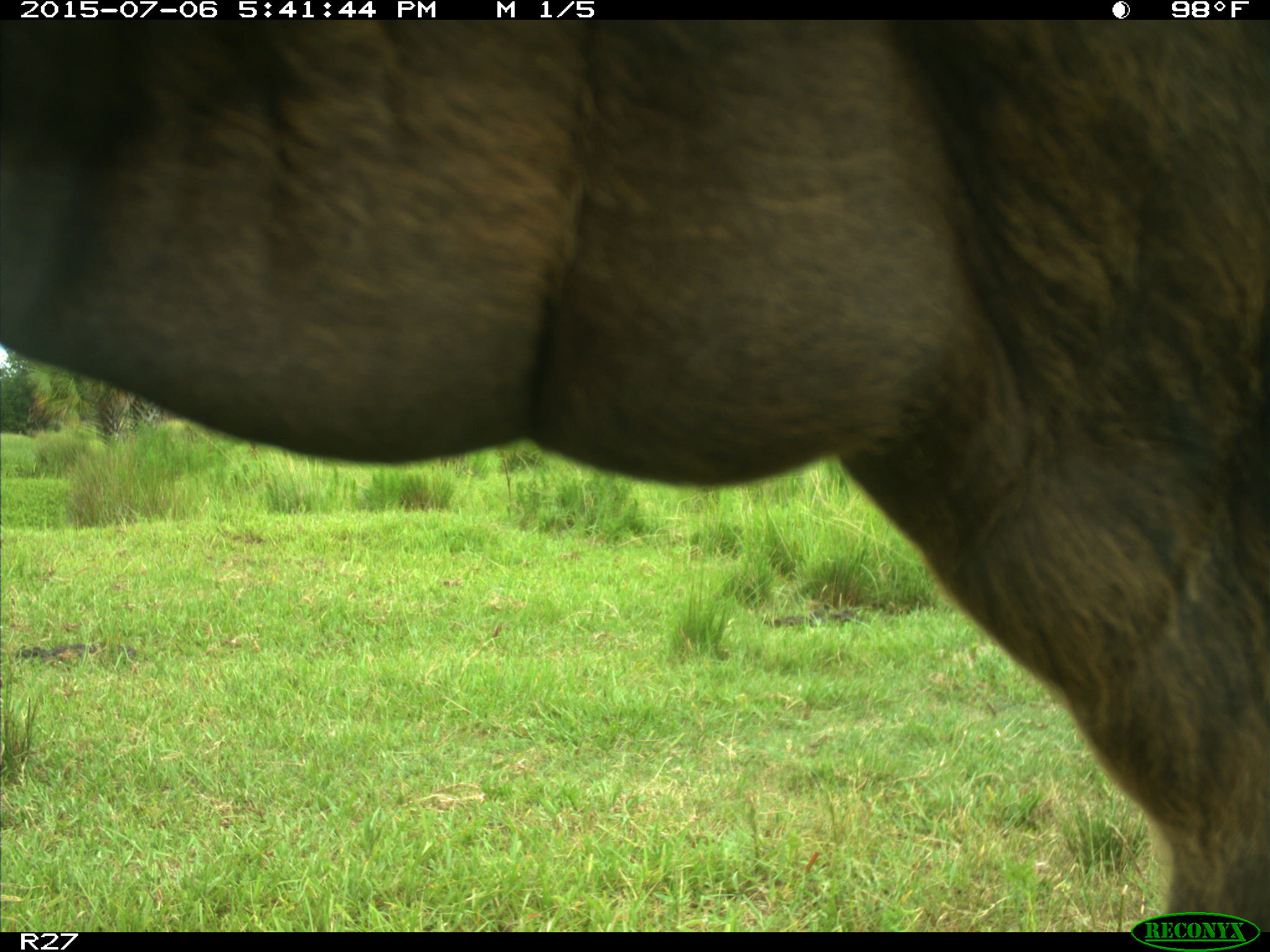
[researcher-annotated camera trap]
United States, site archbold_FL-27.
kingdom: Animalia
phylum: Chordata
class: Mammalia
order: Artiodactyla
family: Bovidae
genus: Bos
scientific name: Bos taurus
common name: domestic cow